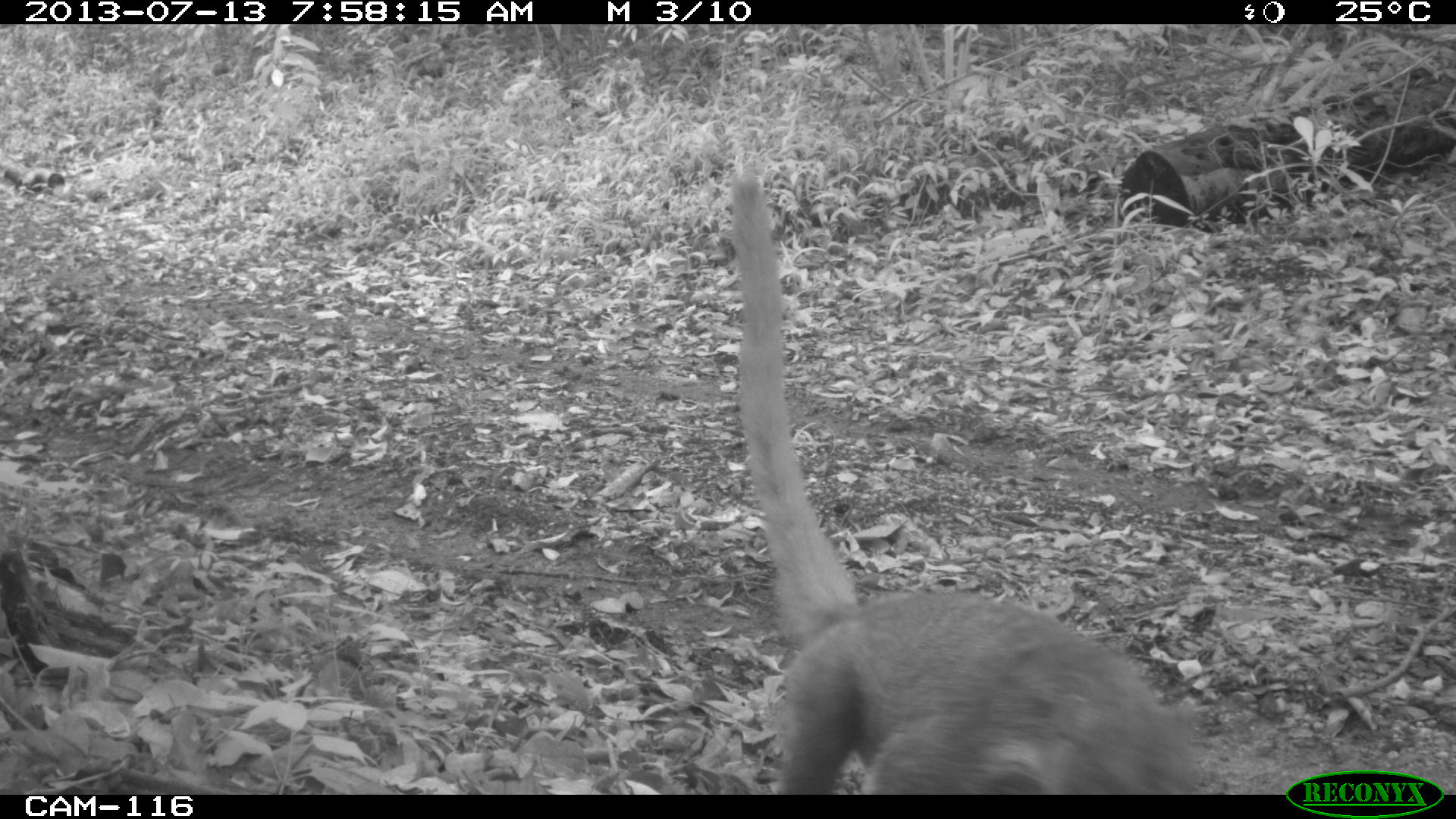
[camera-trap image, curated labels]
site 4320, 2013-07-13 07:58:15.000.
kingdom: Animalia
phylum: Chordata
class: Mammalia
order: Carnivora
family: Procyonidae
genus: Nasua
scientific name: Nasua narica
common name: white-nosed coati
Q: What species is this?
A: Nasua narica (white-nosed coati).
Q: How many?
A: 1.